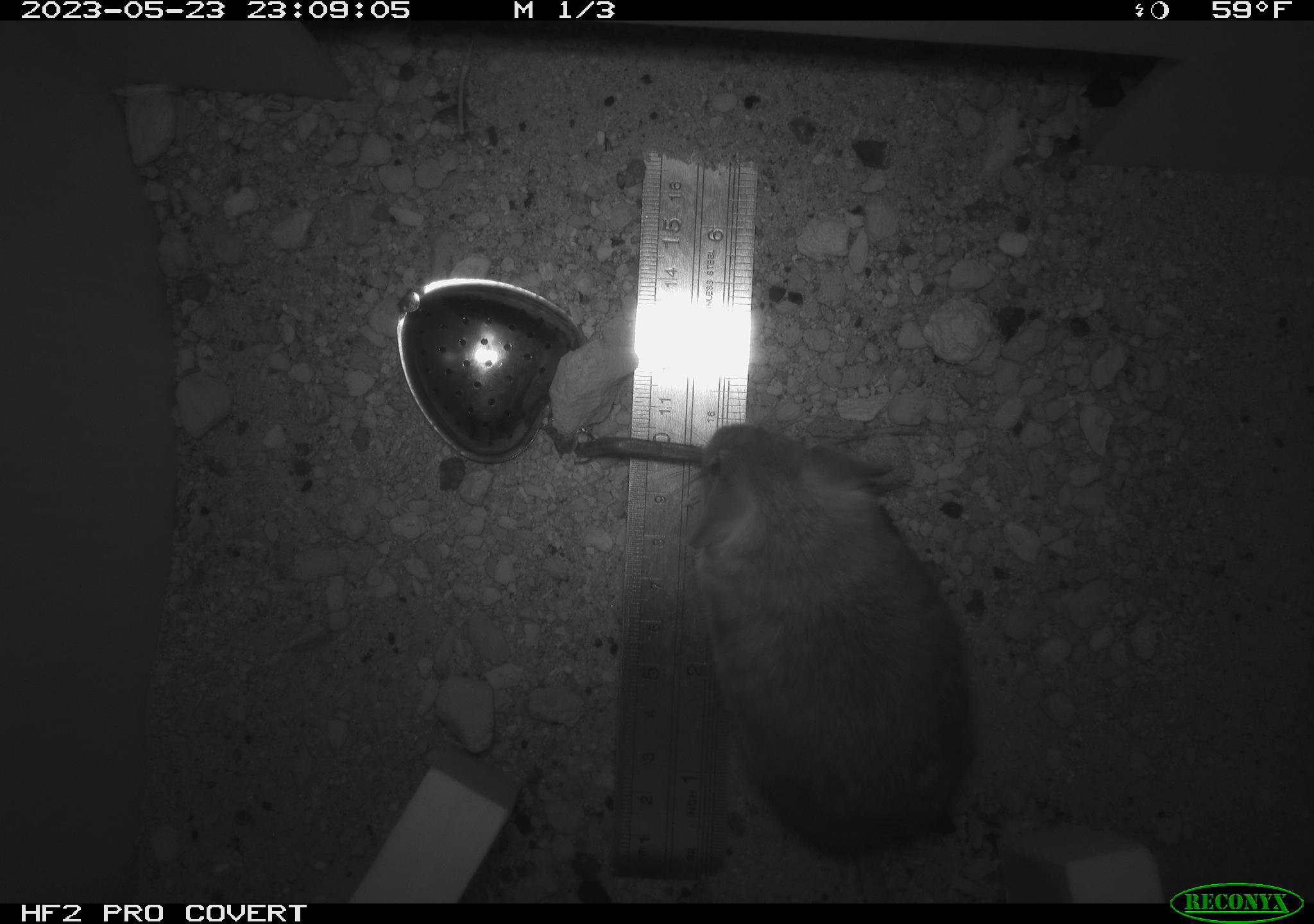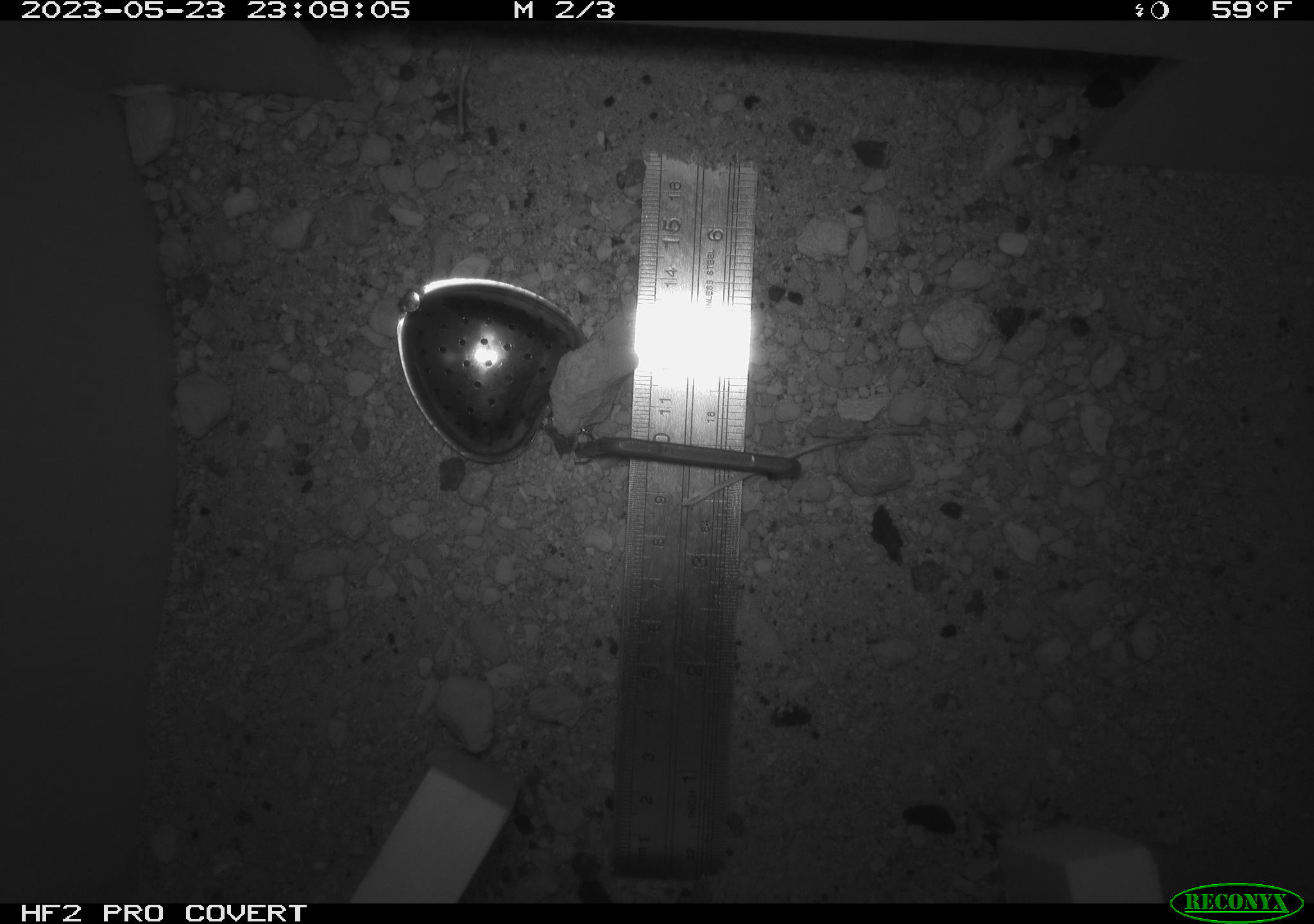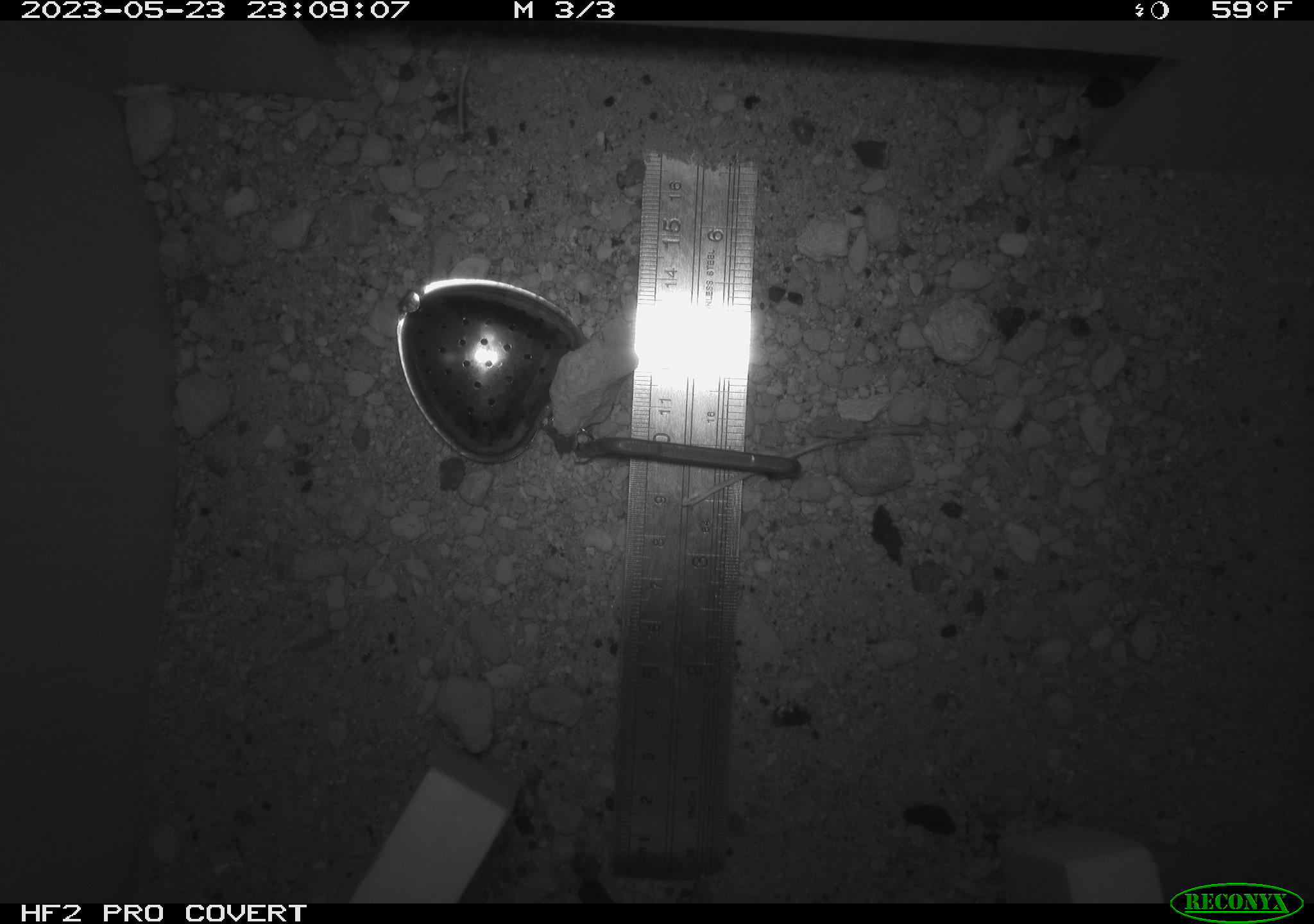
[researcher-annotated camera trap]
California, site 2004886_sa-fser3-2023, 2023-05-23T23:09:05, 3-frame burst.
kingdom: Animalia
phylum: Chordata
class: Mammalia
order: Rodentia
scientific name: Rodentia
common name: mouse species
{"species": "mouse species (Rodentia)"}